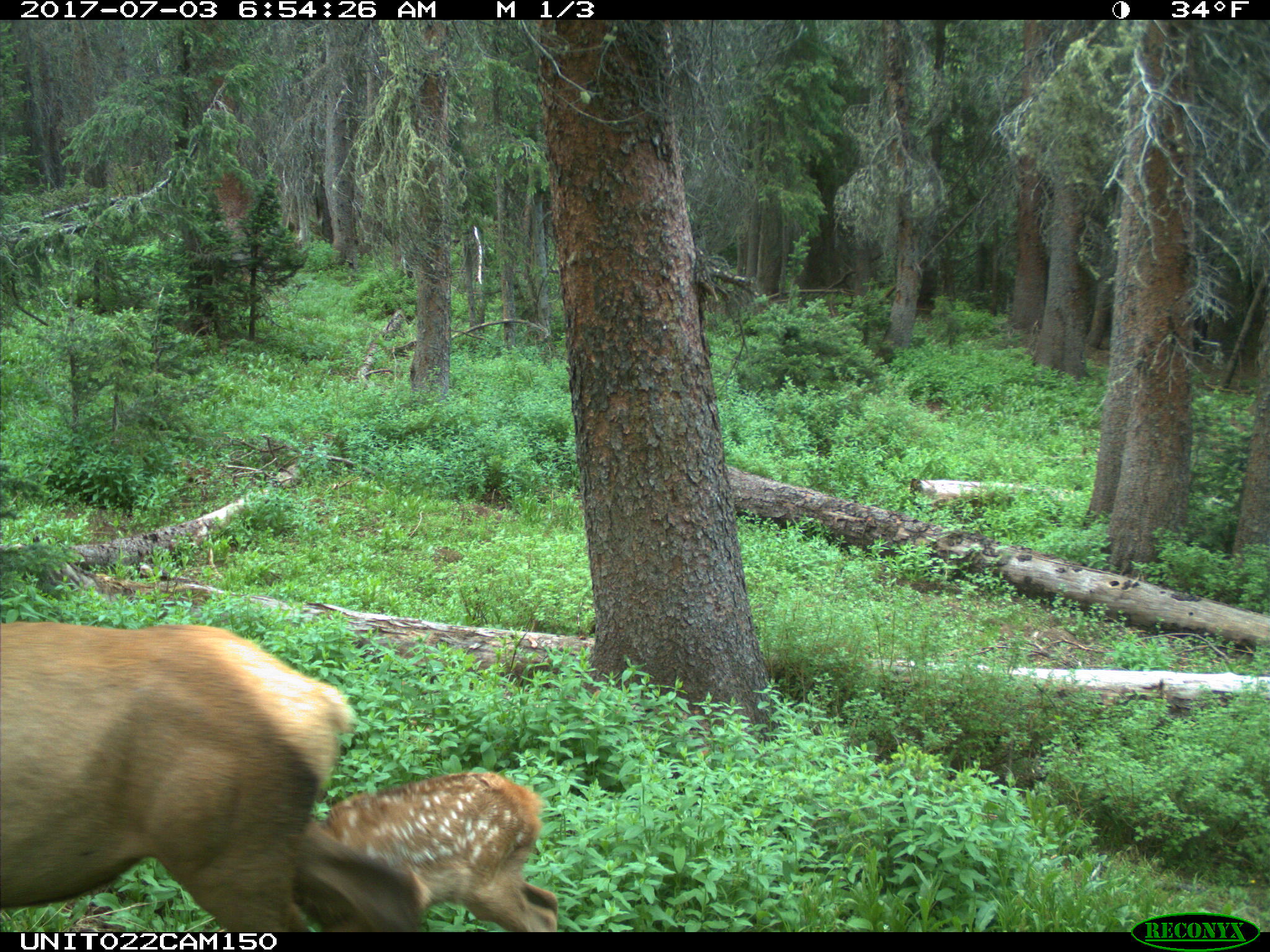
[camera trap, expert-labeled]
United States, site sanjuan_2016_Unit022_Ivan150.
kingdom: Animalia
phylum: Chordata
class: Mammalia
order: Artiodactyla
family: Cervidae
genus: Cervus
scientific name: Cervus elaphus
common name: red deer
Cervus elaphus (red deer).